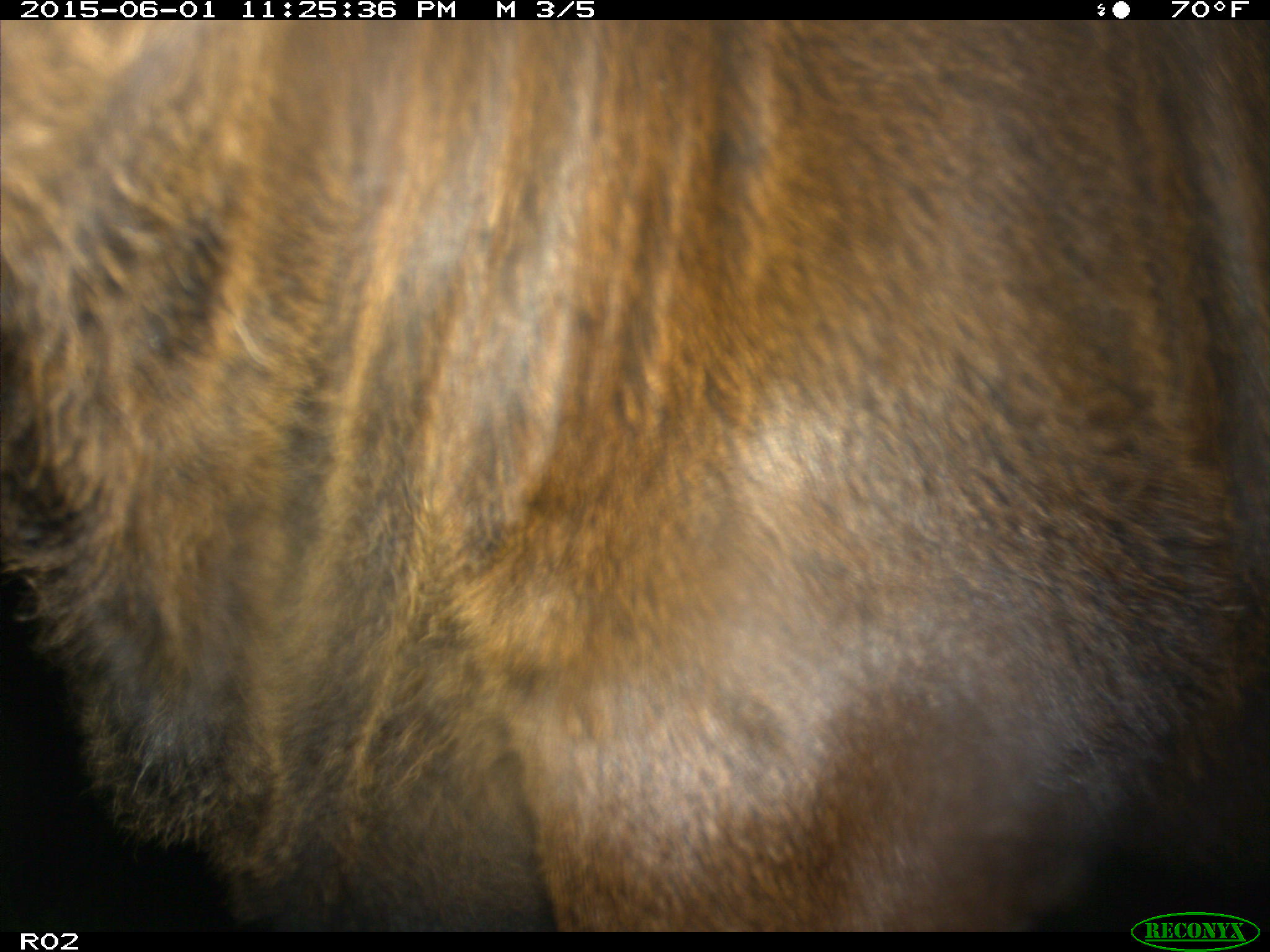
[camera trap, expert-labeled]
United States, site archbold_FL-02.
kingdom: Animalia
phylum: Chordata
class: Mammalia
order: Artiodactyla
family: Bovidae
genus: Bos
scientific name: Bos taurus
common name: domestic cow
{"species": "Bos taurus (domestic cow)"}